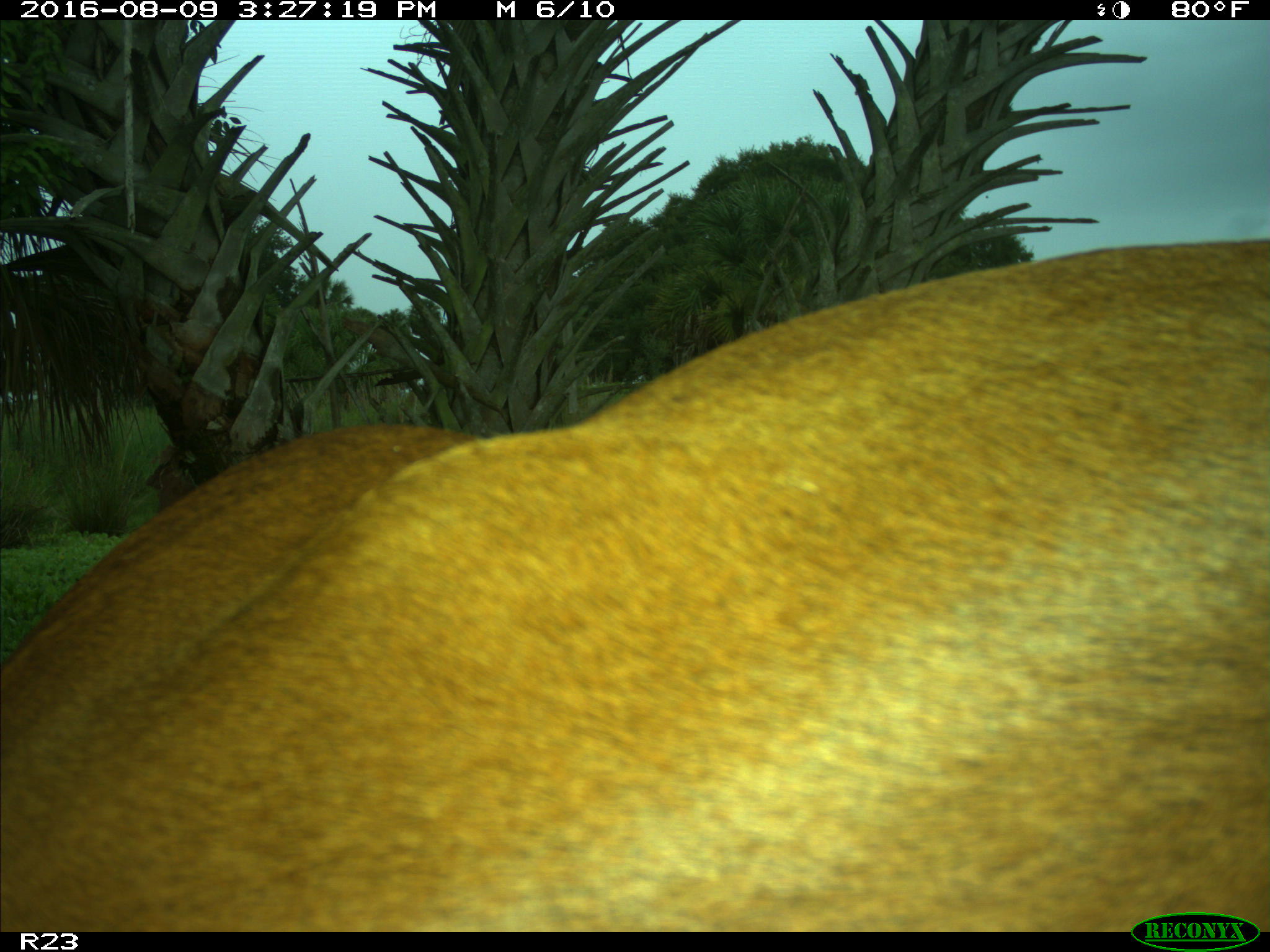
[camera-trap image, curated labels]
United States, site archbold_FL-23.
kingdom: Animalia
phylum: Chordata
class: Mammalia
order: Artiodactyla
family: Bovidae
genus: Bos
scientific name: Bos taurus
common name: domestic cow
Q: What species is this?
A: Bos taurus (domestic cow).